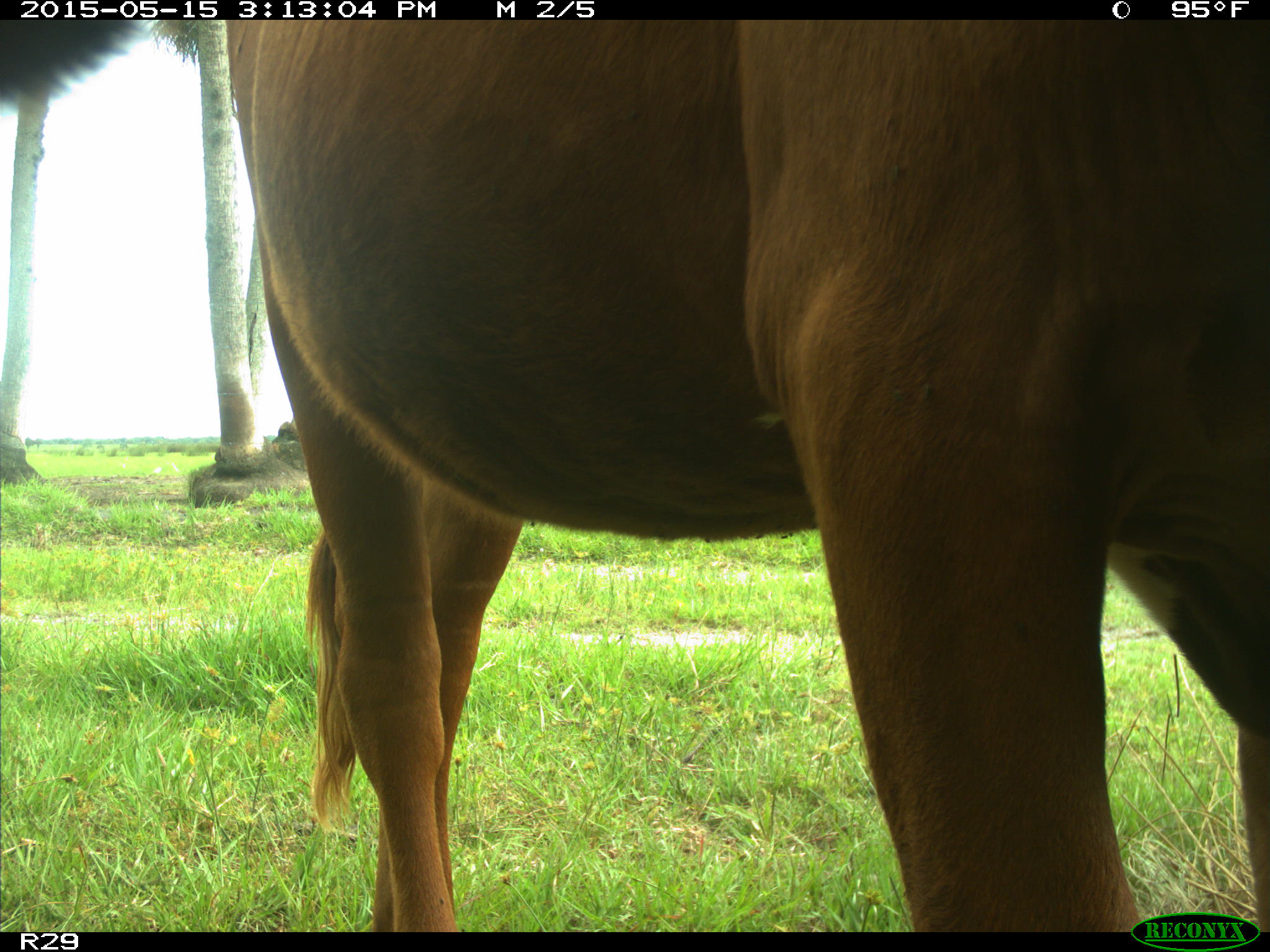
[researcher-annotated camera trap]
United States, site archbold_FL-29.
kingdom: Animalia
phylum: Chordata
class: Mammalia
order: Artiodactyla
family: Bovidae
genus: Bos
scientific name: Bos taurus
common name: domestic cow